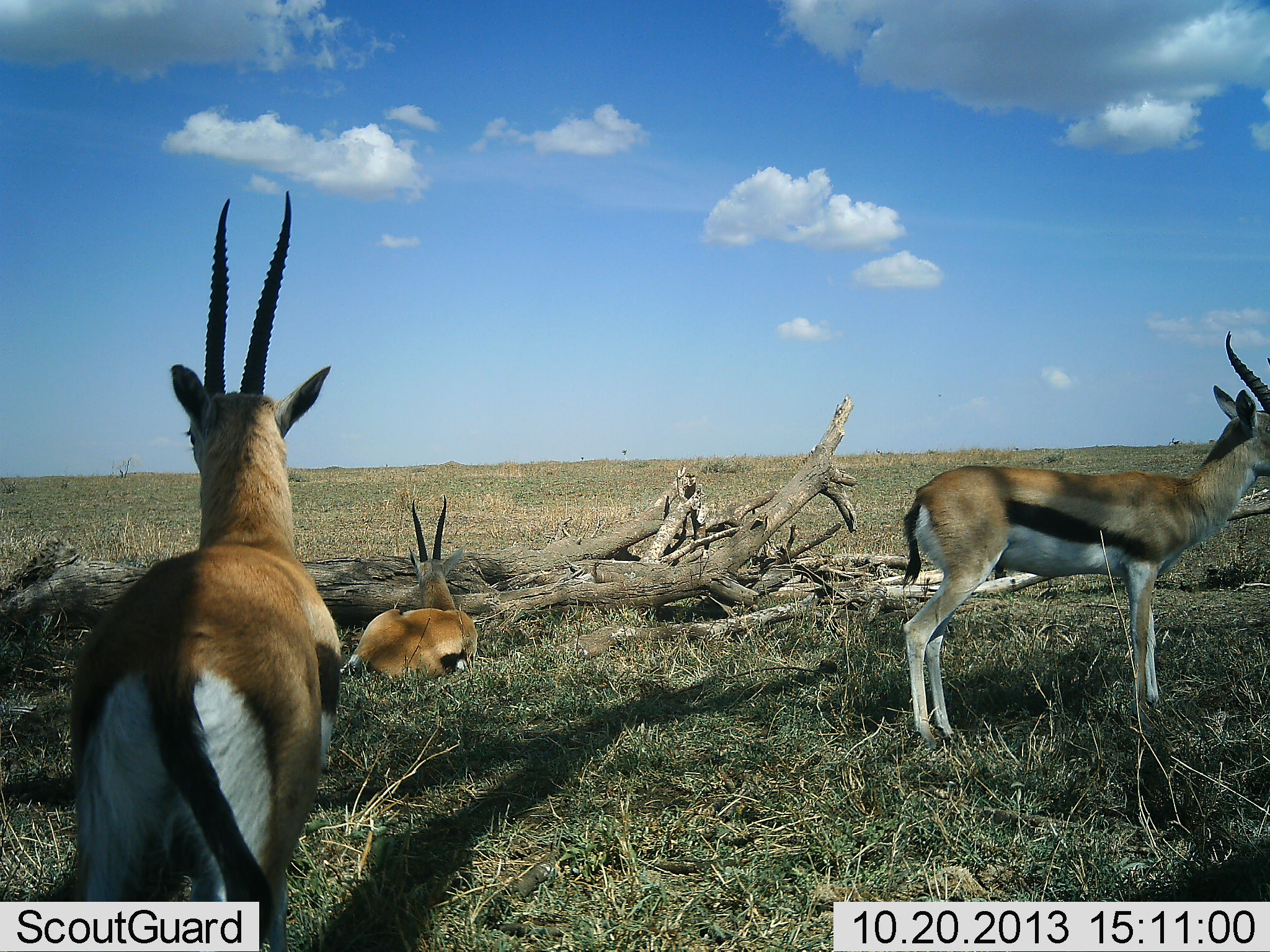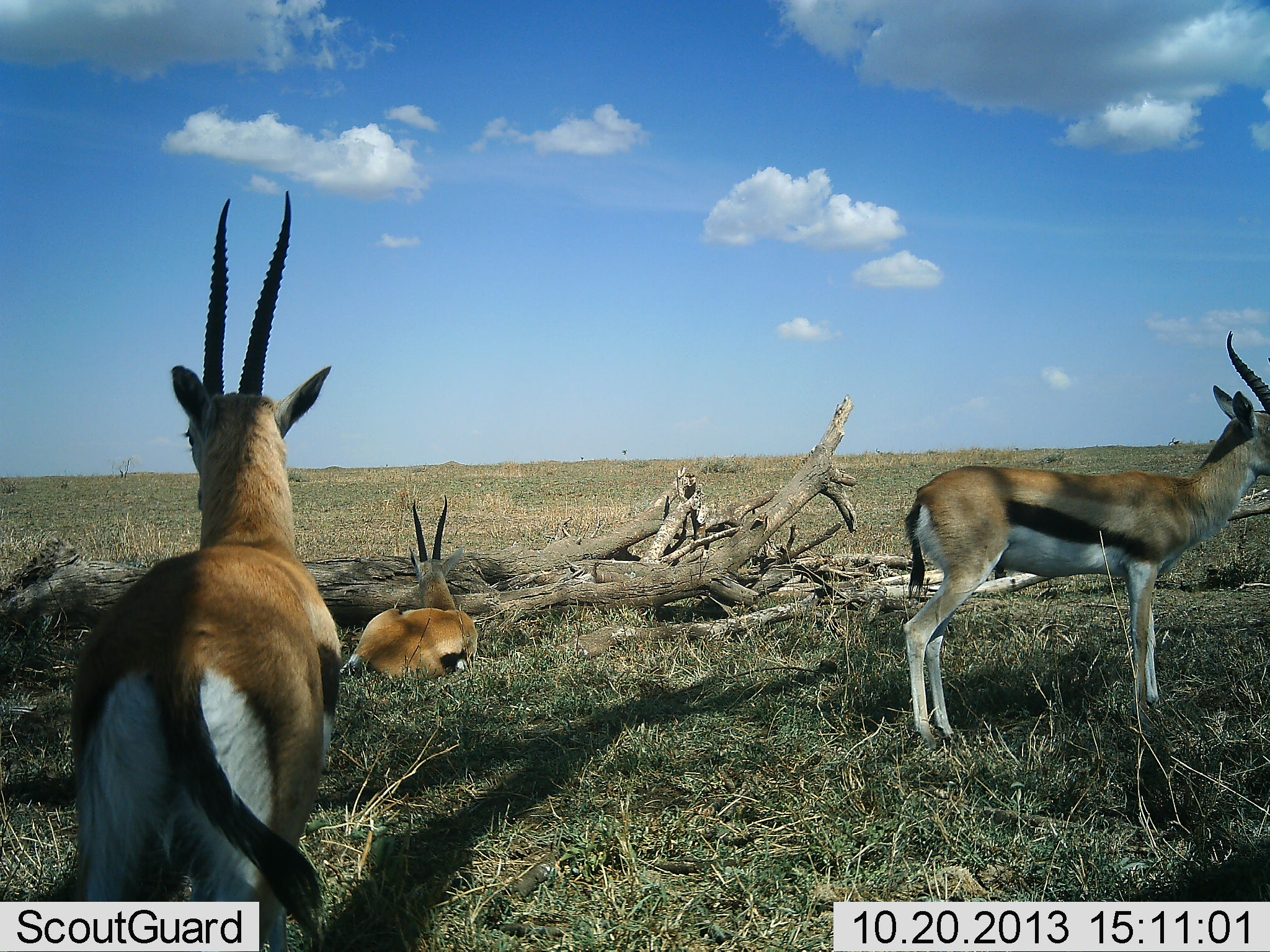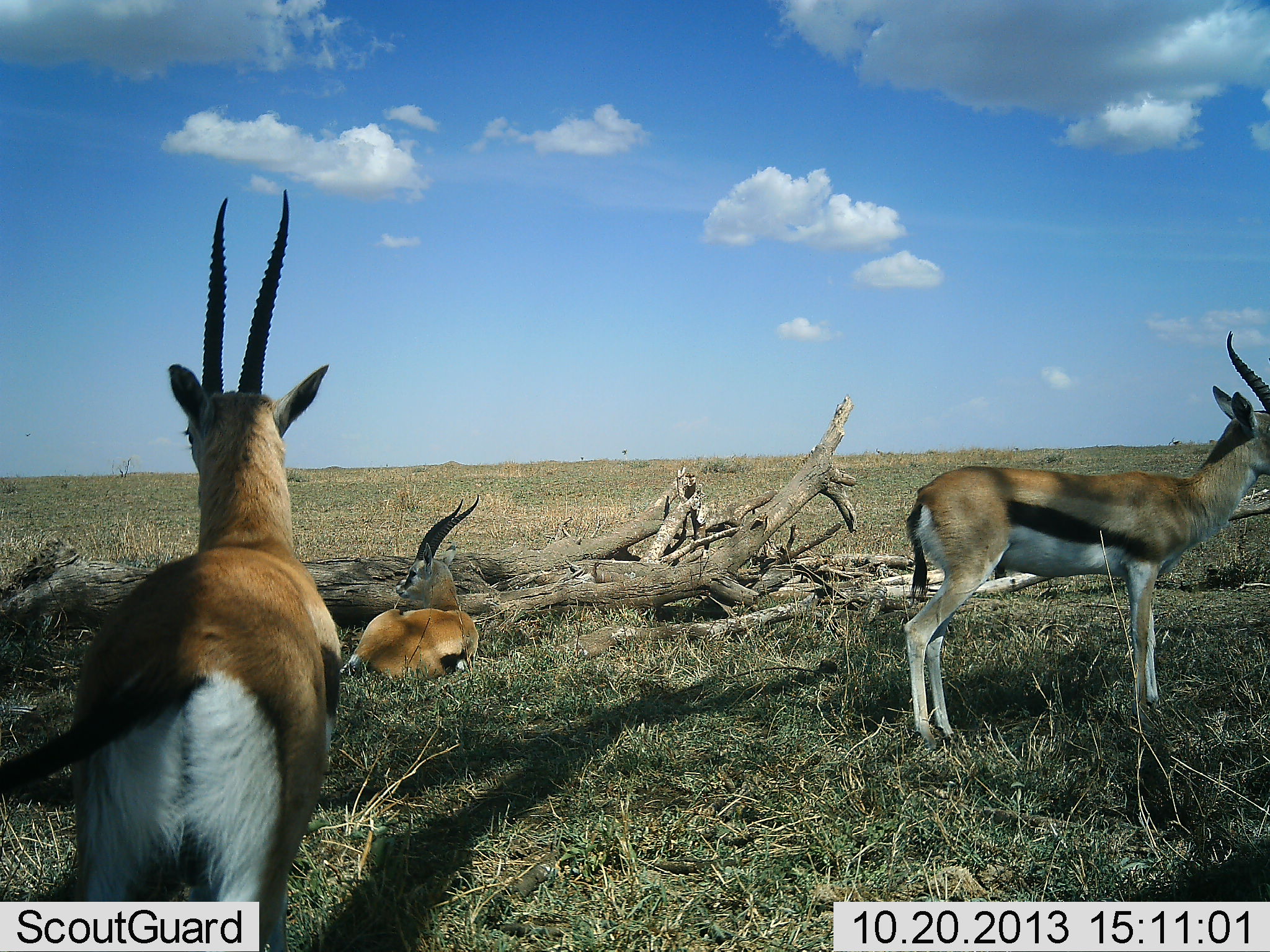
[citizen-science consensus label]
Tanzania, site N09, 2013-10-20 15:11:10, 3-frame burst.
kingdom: Animalia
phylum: Chordata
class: Mammalia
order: Artiodactyla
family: Bovidae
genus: Eudorcas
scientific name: Eudorcas thomsonii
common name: thomson's gazelle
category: gazellethomsons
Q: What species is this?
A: Gazellethomsons (thomson's gazelle) (Eudorcas thomsonii).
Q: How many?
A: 3.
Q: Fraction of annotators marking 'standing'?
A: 87%.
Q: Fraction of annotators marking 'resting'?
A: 100%.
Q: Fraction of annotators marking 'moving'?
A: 7%.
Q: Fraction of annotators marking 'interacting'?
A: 0%.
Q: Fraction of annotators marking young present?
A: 0%.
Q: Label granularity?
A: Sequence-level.